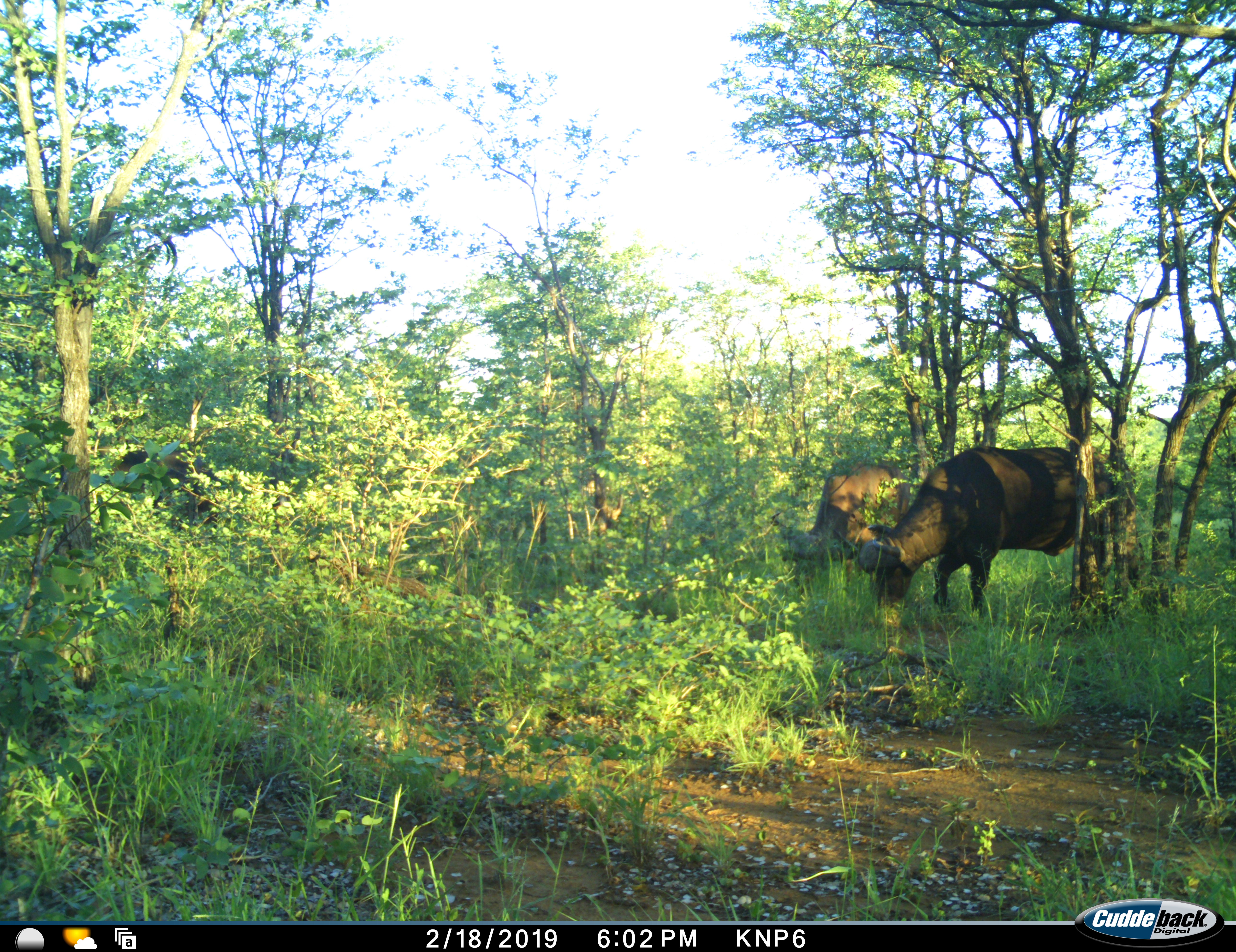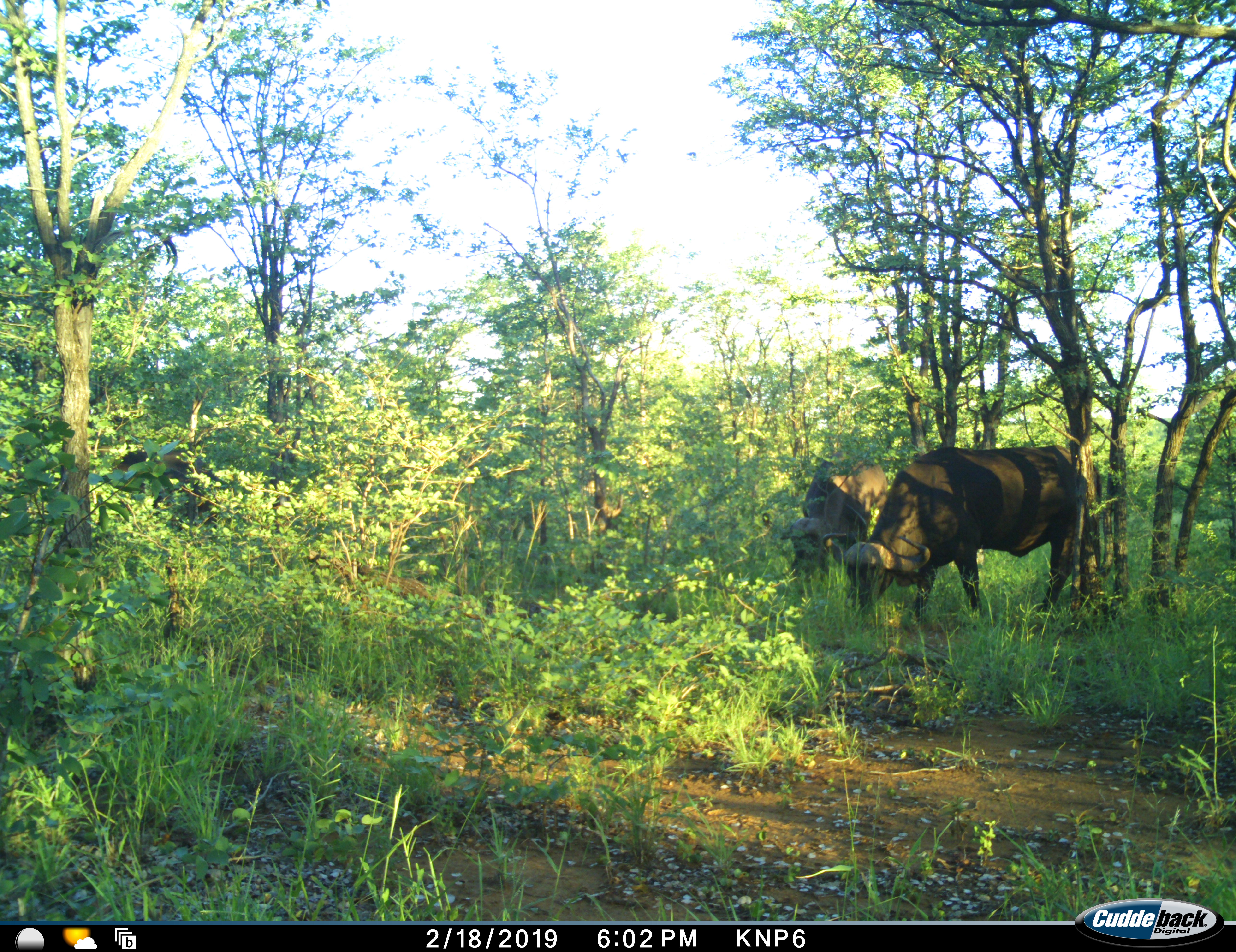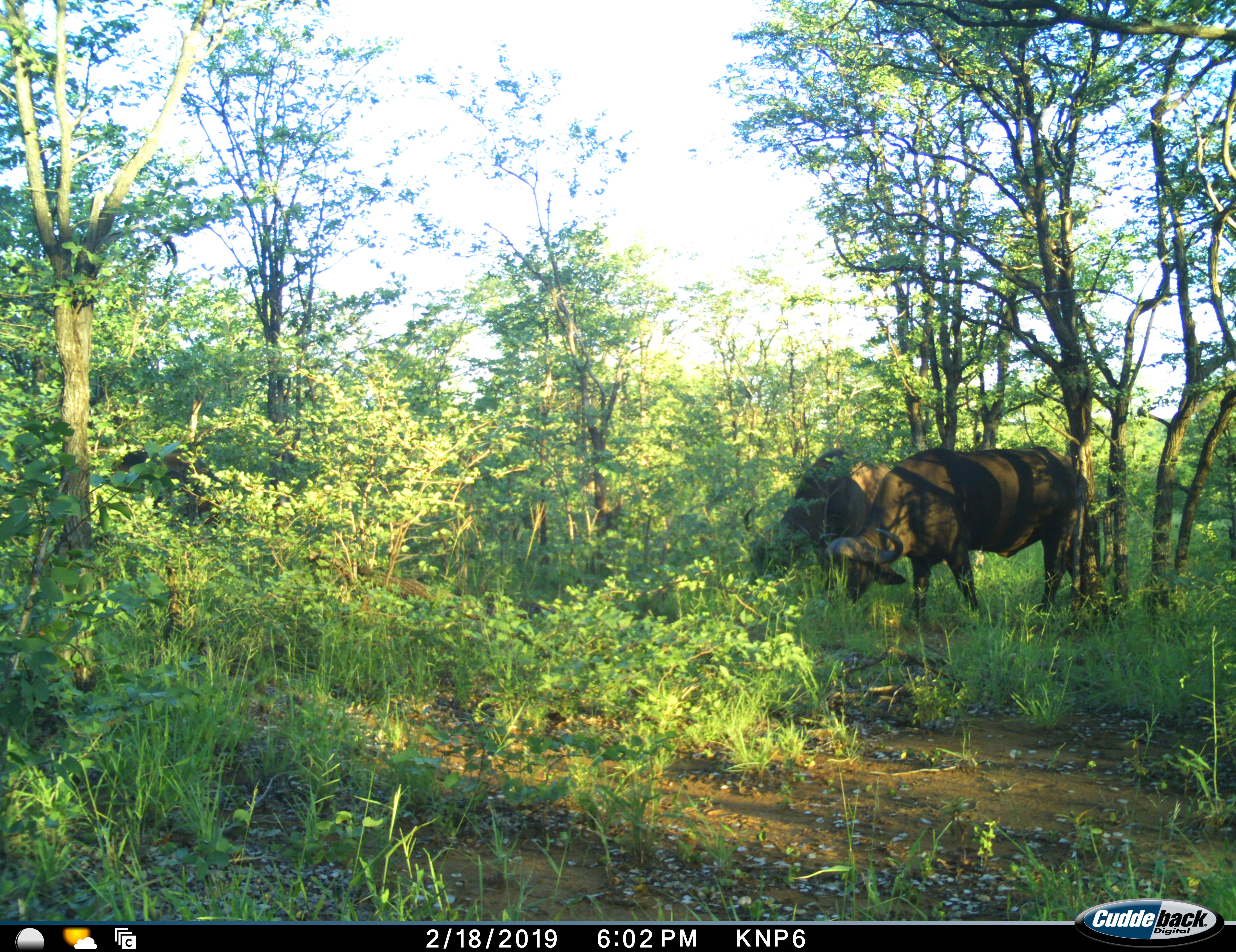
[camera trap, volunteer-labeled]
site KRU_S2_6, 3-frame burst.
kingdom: Animalia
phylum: Chordata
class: Mammalia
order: Artiodactyla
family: Bovidae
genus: Syncerus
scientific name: Syncerus caffer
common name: african buffalo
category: buffalo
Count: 2.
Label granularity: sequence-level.